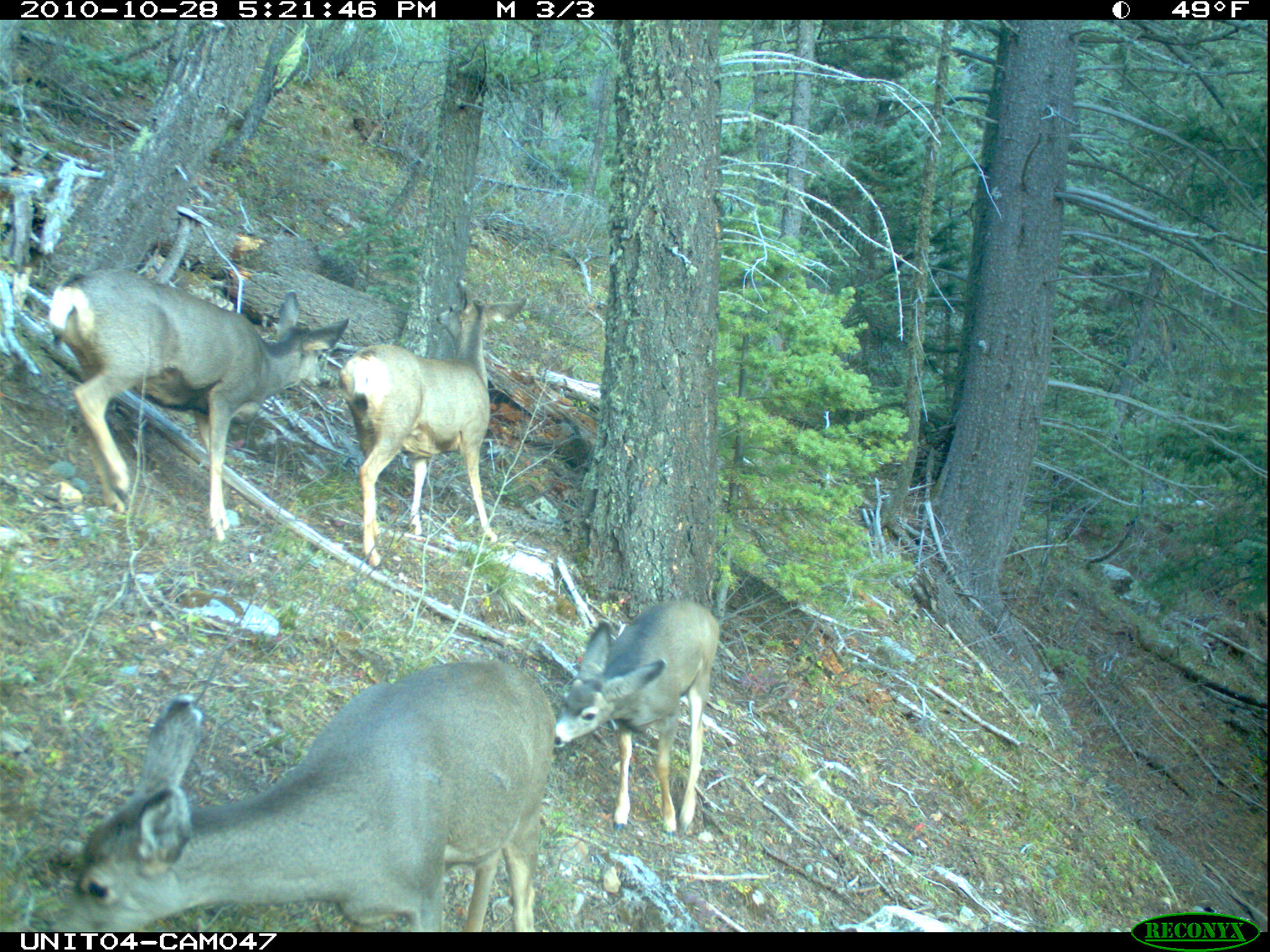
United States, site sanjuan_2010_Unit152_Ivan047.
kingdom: Animalia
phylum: Chordata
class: Mammalia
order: Artiodactyla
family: Cervidae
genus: Odocoileus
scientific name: Odocoileus hemionus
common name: mule deer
Odocoileus hemionus (mule deer).